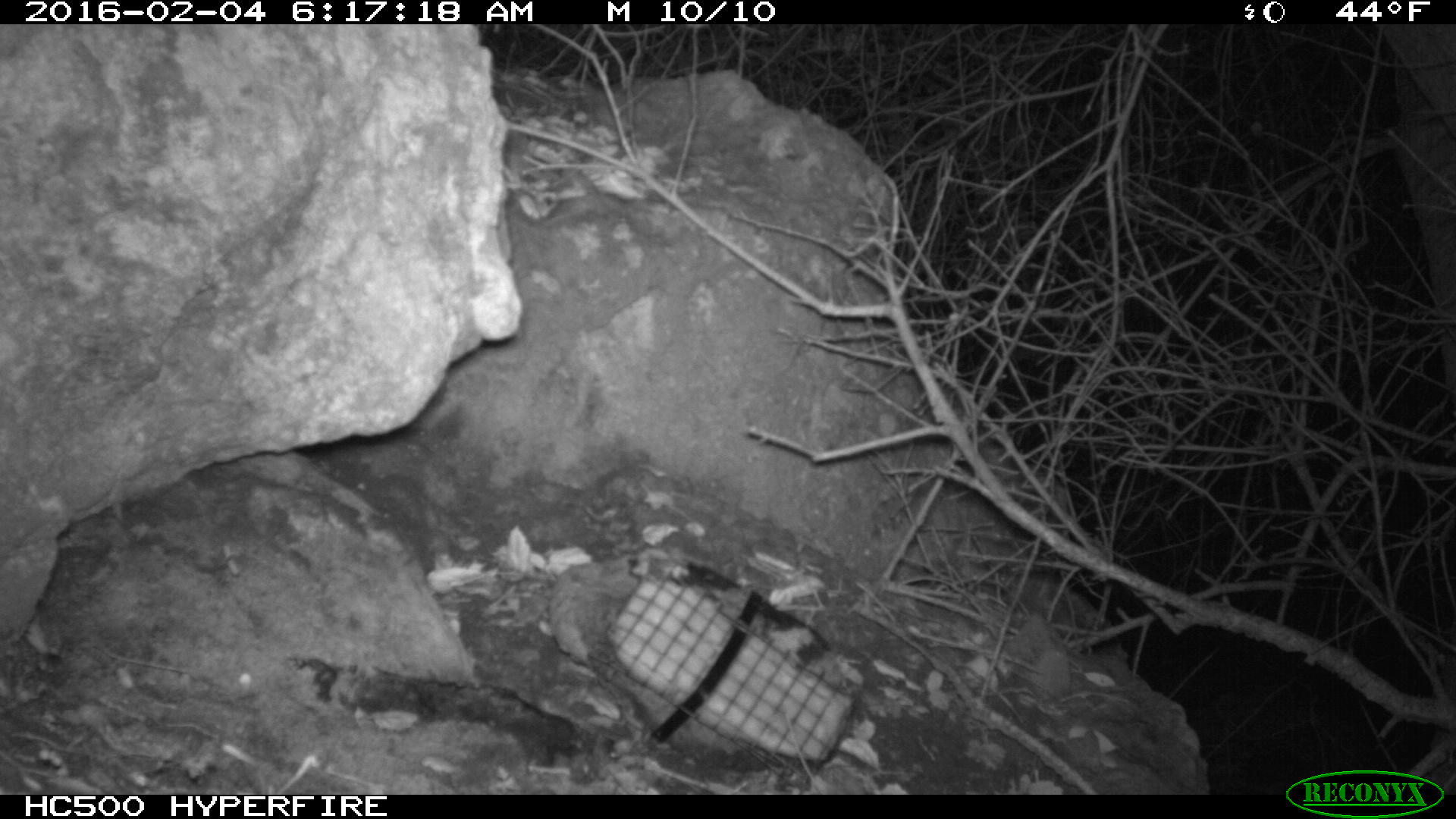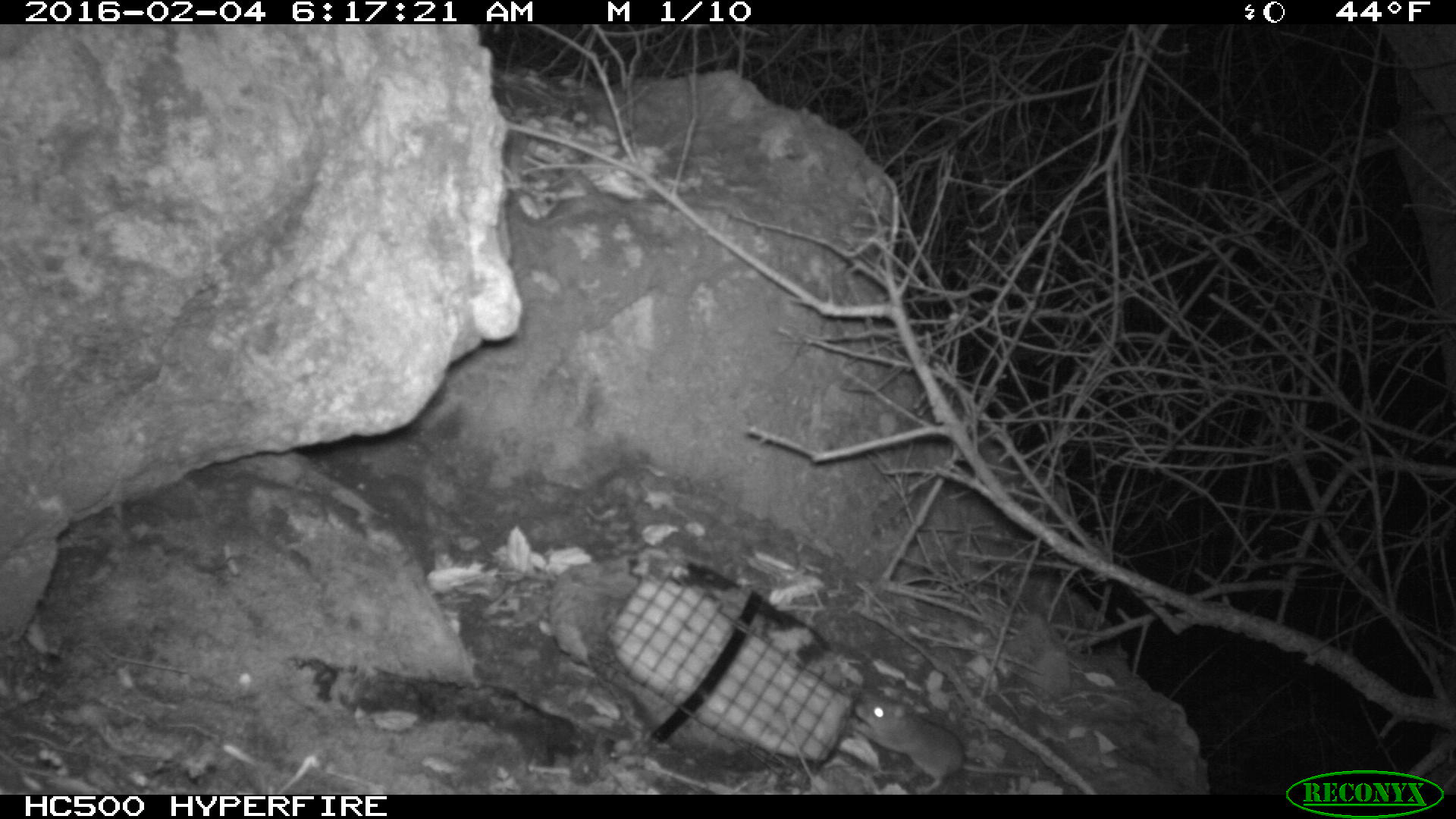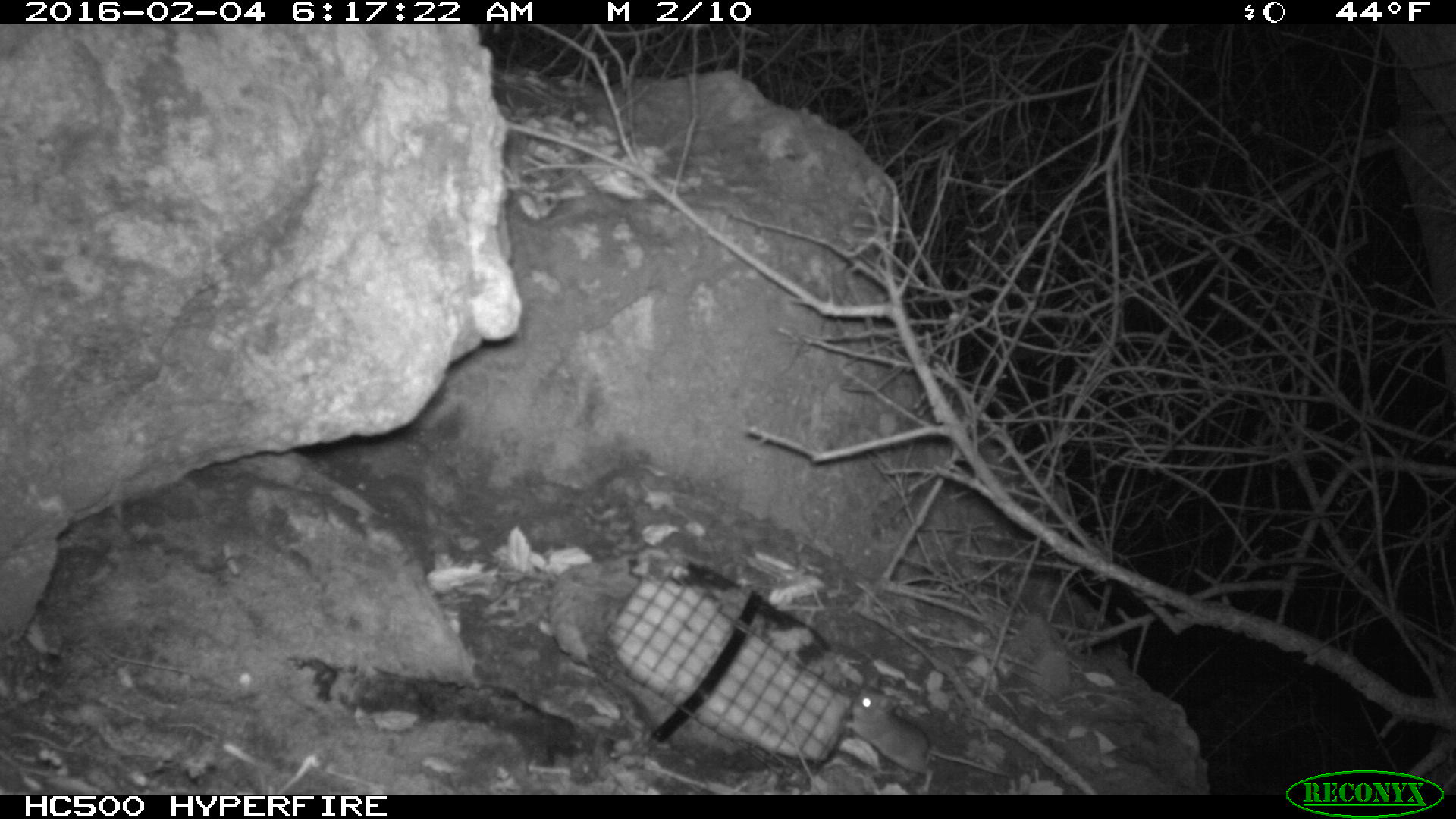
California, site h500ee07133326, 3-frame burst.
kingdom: Animalia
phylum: Chordata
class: Mammalia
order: Rodentia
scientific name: Rodentia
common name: rodent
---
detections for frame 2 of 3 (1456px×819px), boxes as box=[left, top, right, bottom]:
rodent: box=[851, 686, 1033, 794]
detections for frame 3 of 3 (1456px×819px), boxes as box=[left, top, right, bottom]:
rodent: box=[843, 673, 1012, 794]